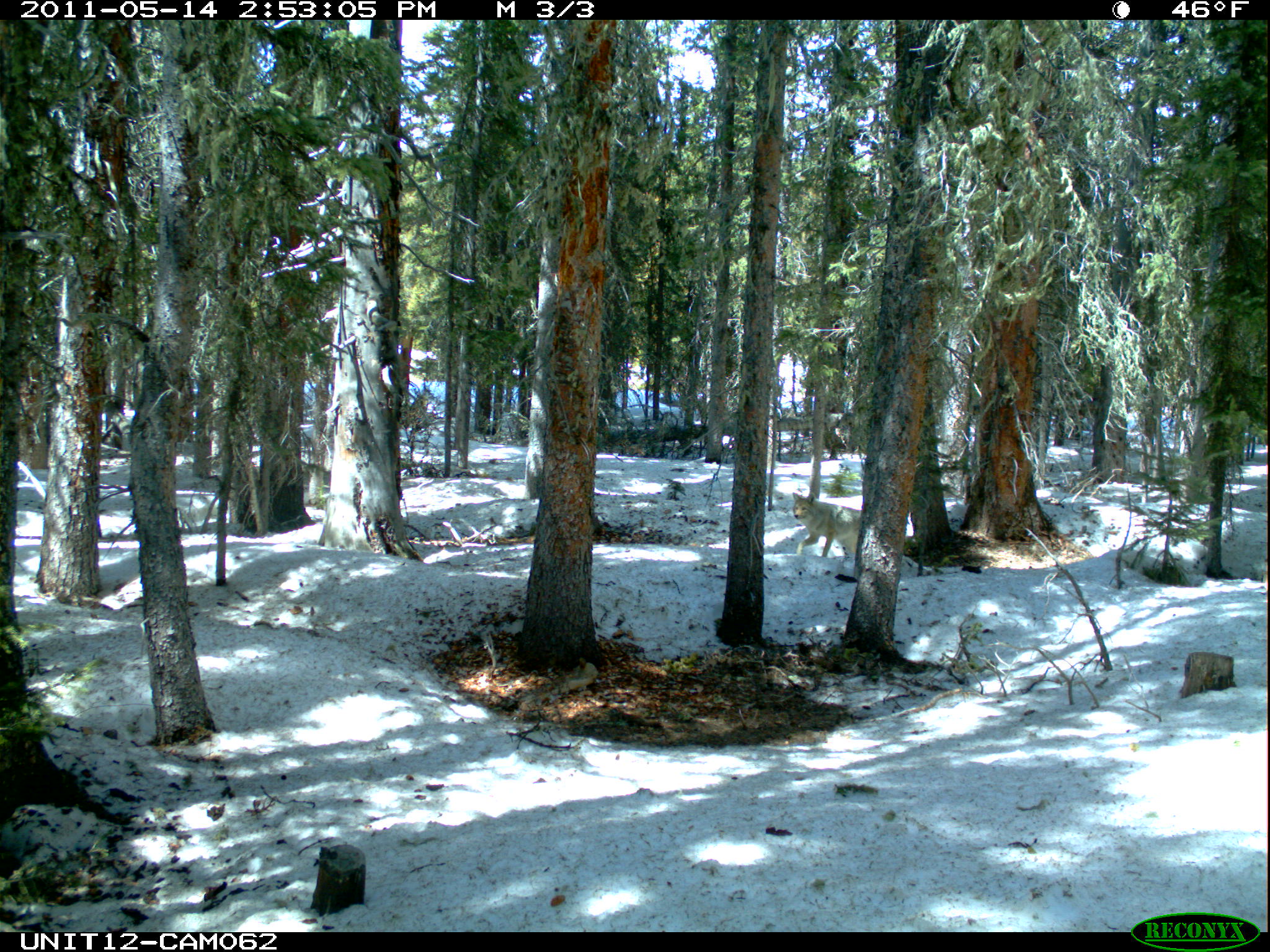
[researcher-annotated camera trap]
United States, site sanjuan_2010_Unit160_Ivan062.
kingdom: Animalia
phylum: Chordata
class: Mammalia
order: Carnivora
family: Canidae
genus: Canis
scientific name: Canis latrans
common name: coyote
Canis latrans (coyote).